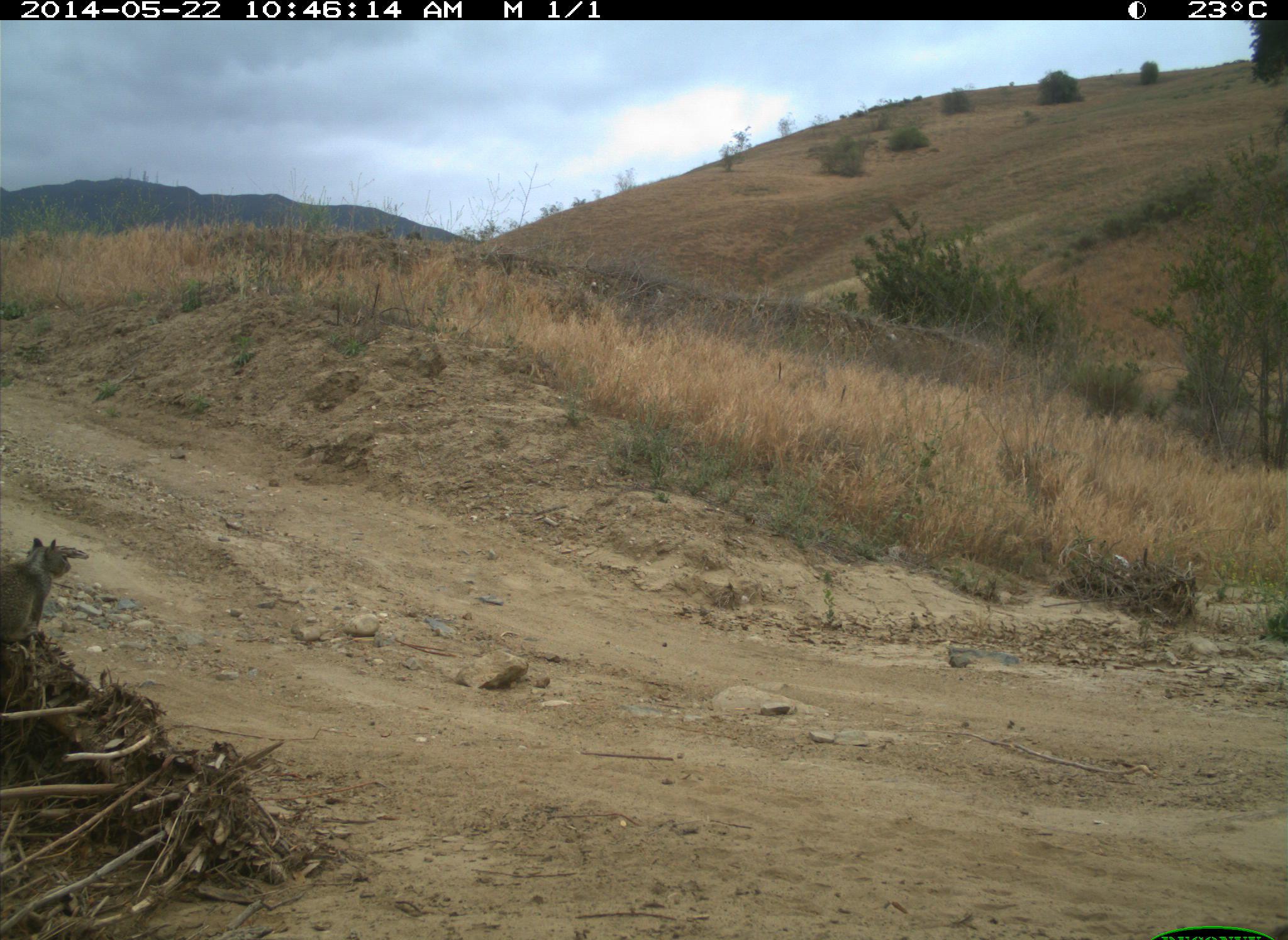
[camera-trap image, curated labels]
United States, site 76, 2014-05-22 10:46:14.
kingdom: Animalia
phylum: Chordata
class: Mammalia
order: Rodentia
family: Sciuridae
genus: Sciurus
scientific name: Sciurus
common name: squirrel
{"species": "squirrel (Sciurus)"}